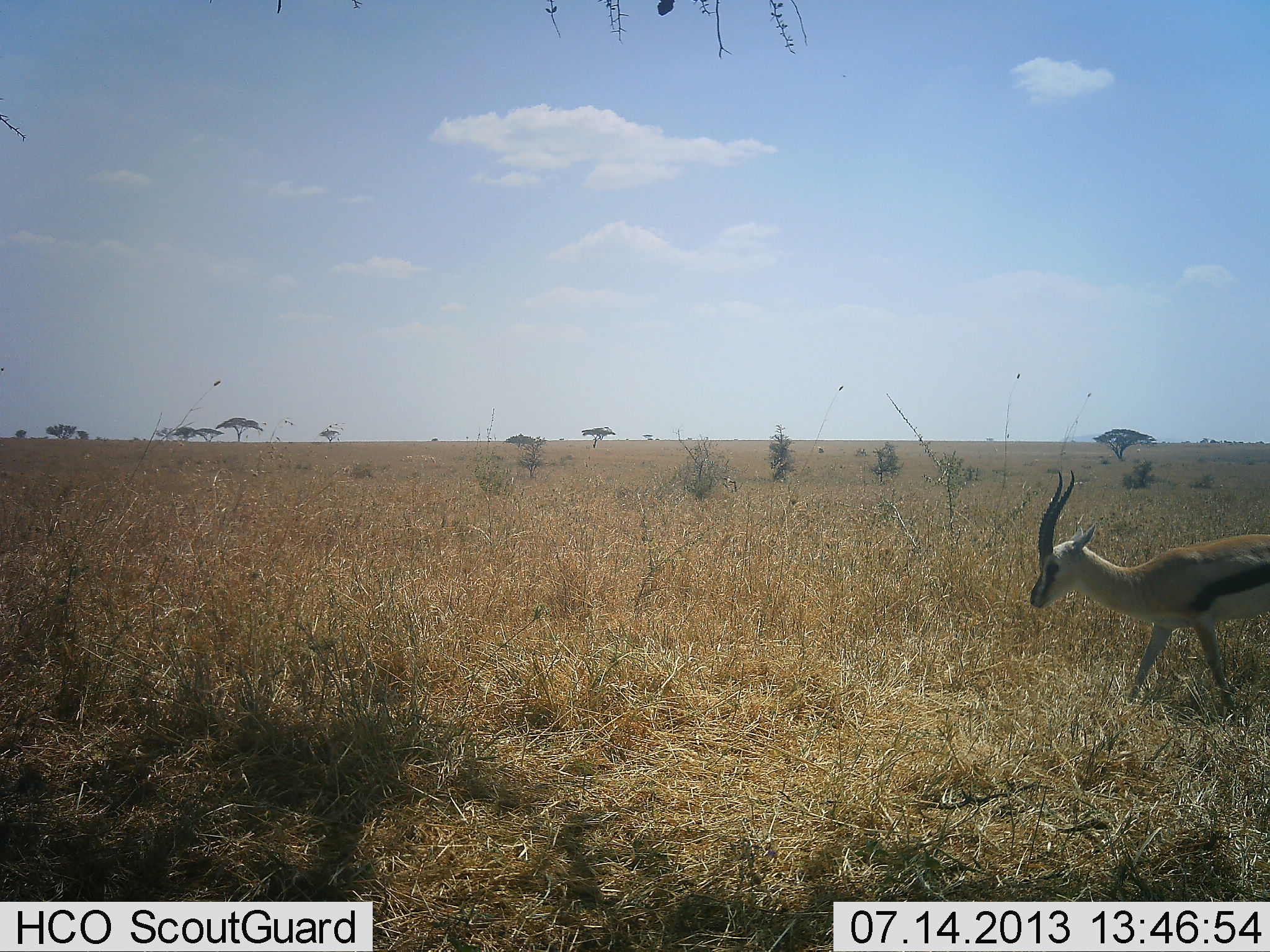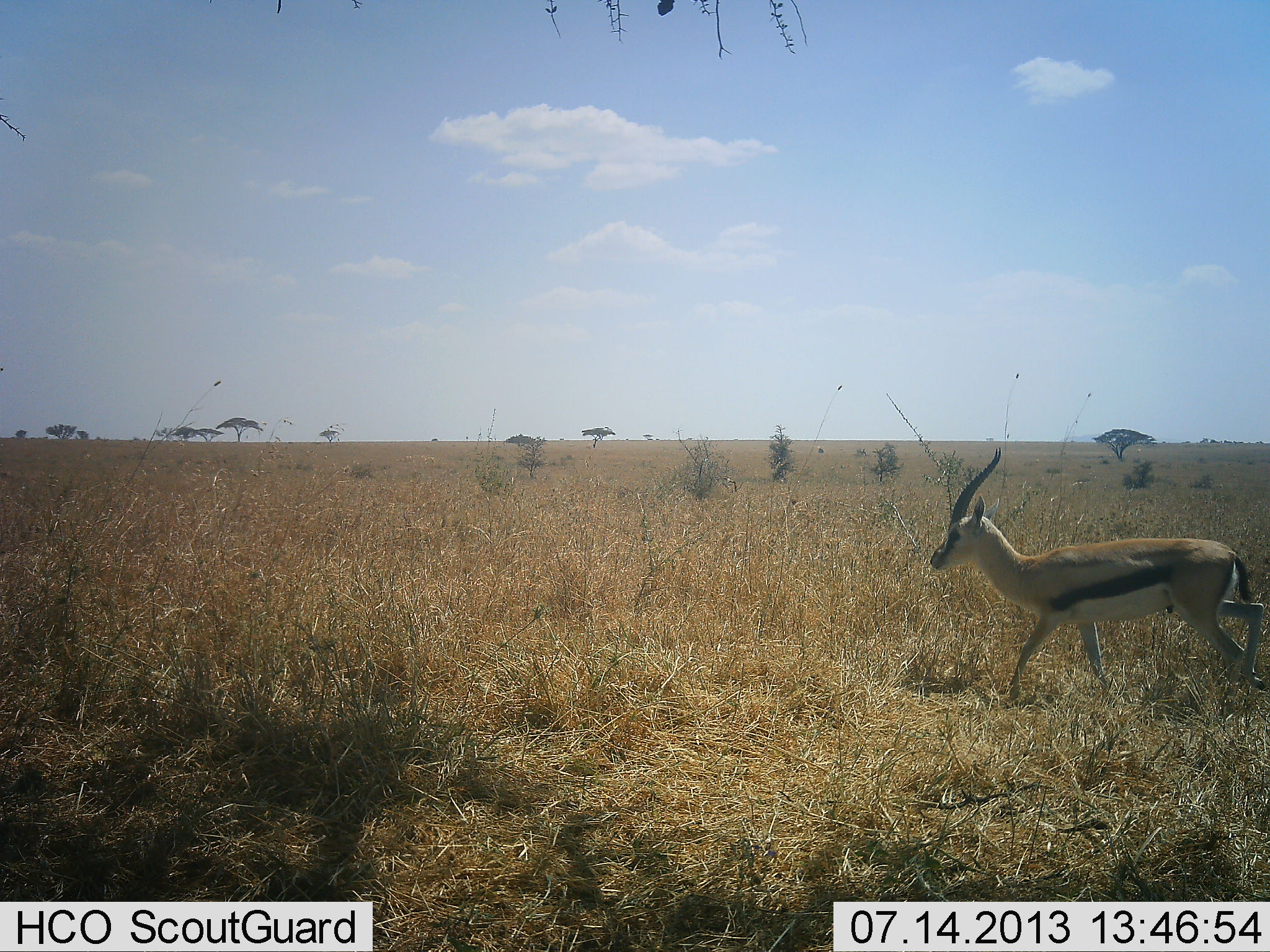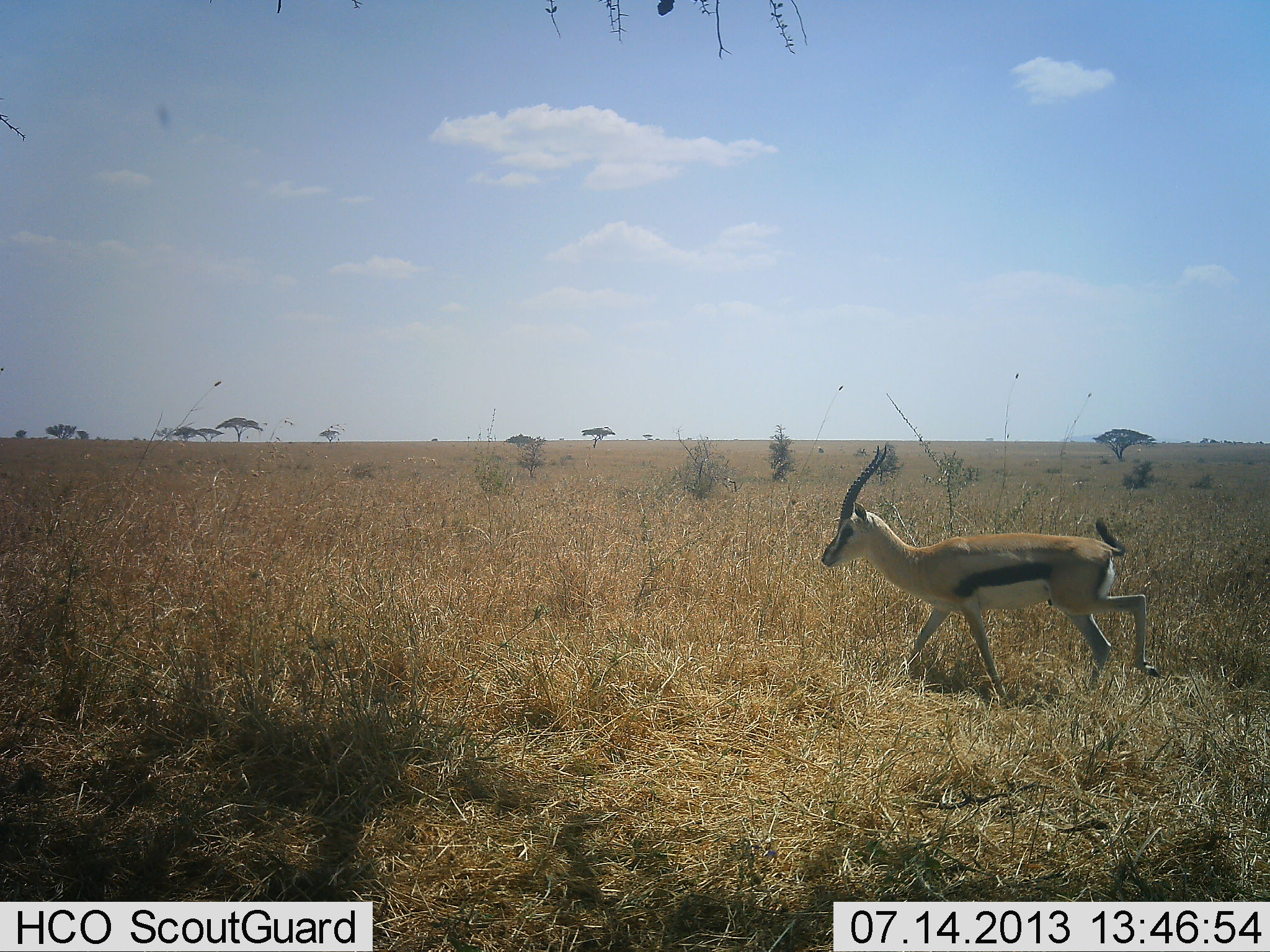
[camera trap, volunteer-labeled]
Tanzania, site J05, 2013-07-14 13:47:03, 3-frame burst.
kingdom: Animalia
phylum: Chordata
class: Mammalia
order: Artiodactyla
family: Bovidae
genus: Eudorcas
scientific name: Eudorcas thomsonii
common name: thomson's gazelle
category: gazellethomsons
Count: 1.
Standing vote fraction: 20%.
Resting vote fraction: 0%.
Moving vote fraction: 100%.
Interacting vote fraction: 0%.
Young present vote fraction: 0%.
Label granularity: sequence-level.